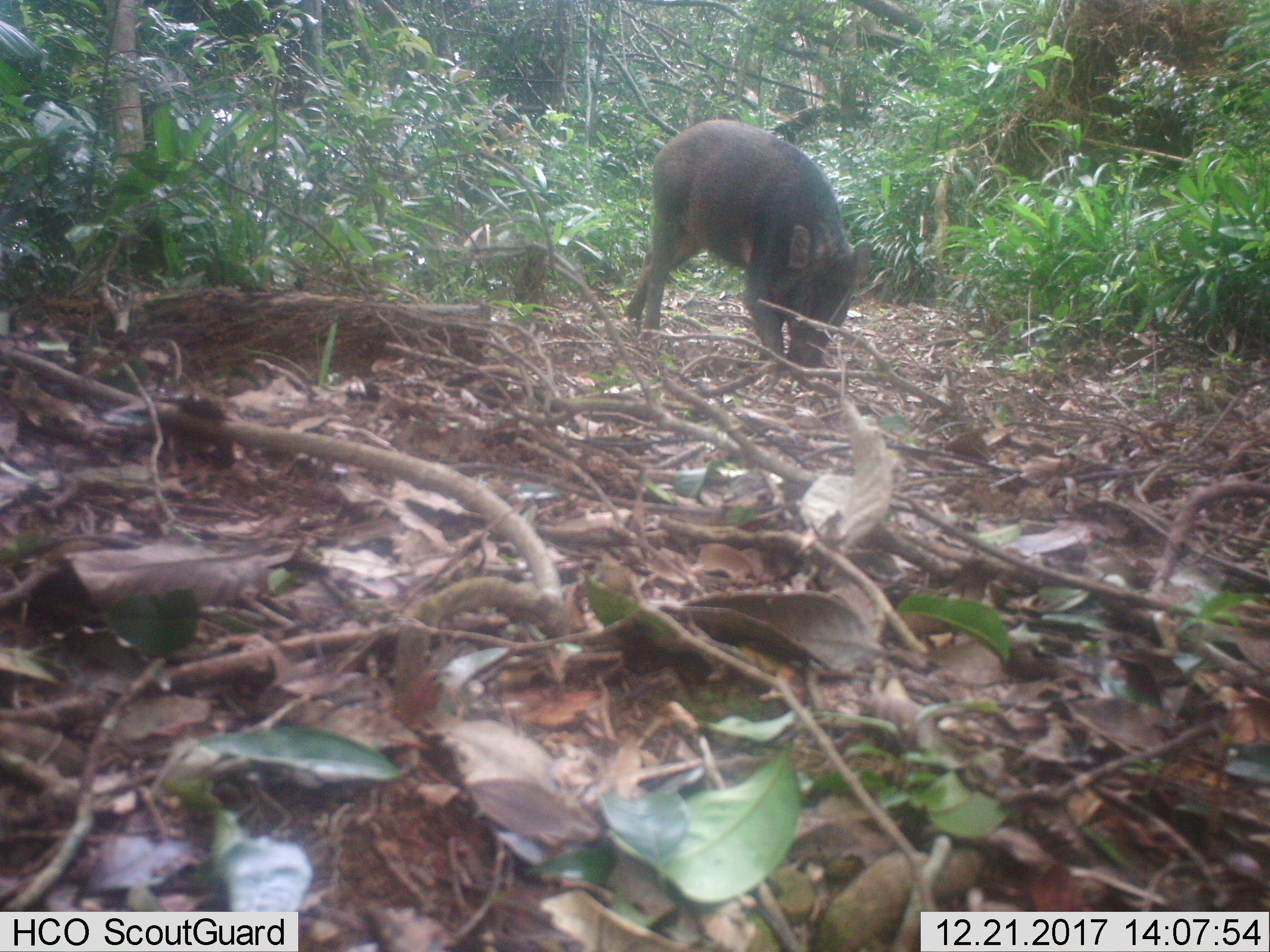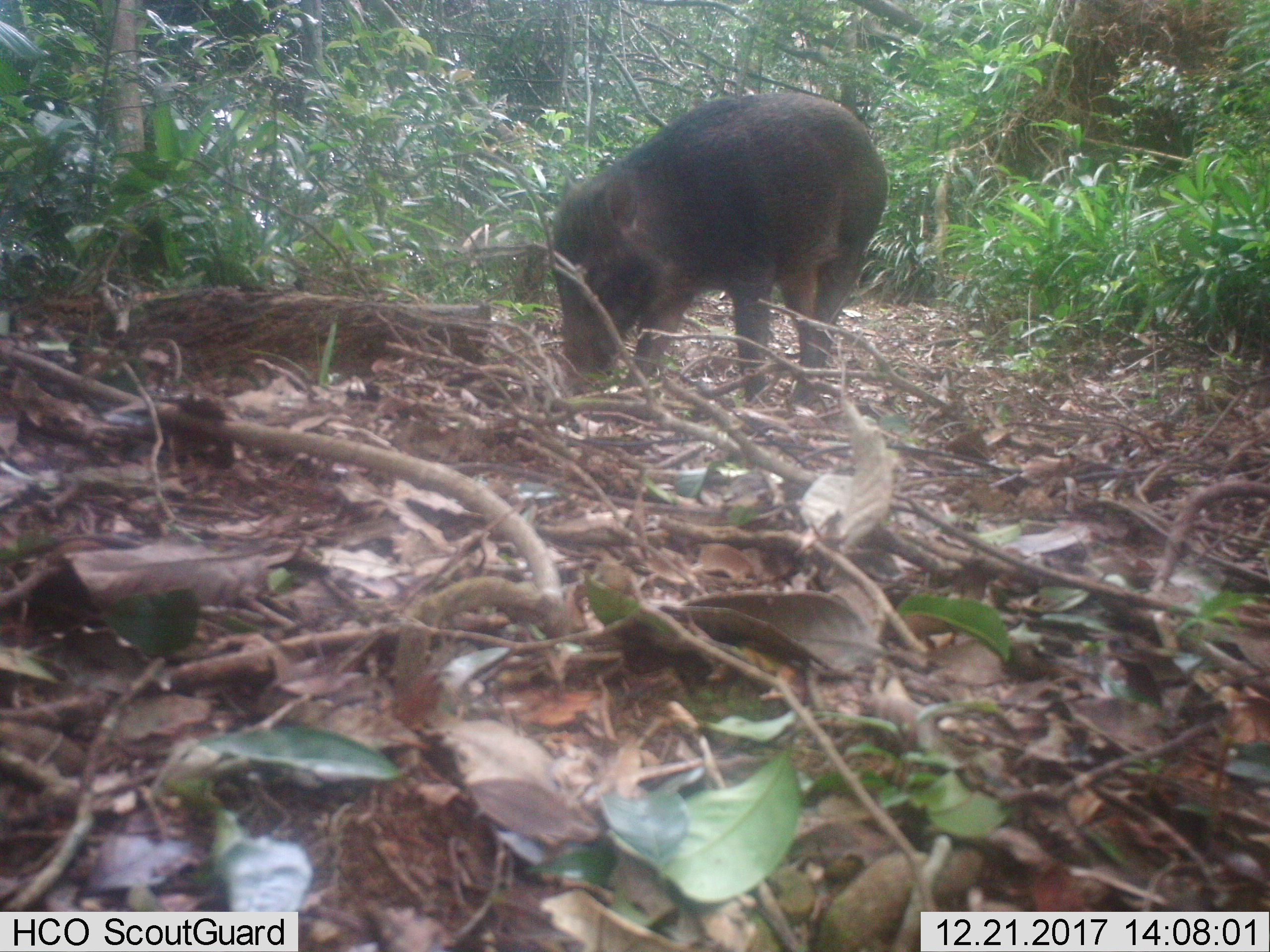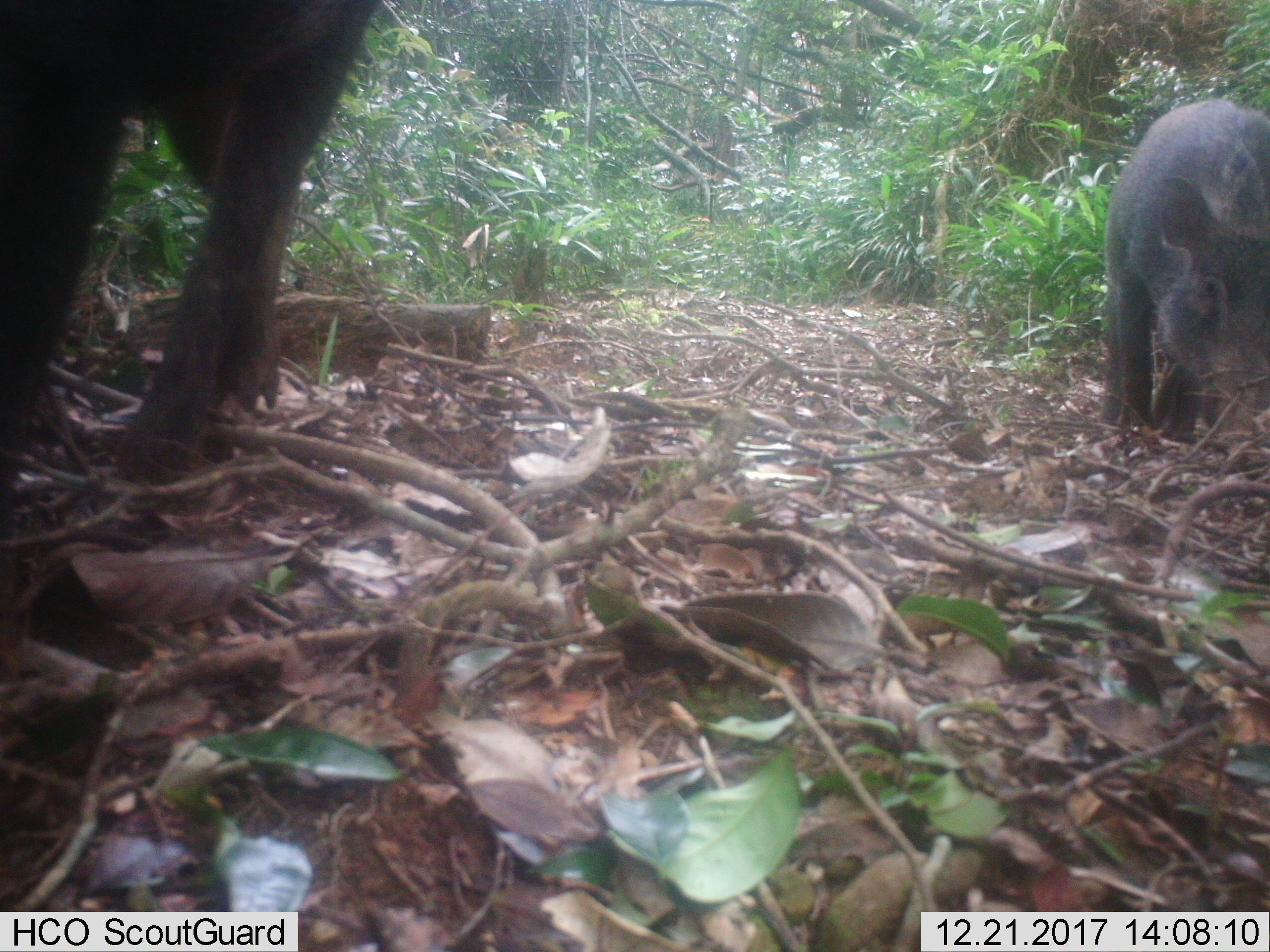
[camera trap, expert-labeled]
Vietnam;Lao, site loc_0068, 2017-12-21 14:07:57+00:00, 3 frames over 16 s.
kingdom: Animalia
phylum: Chordata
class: Mammalia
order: Artiodactyla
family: Suidae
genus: Sus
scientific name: Sus scrofa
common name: eurasian wild pig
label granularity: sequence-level